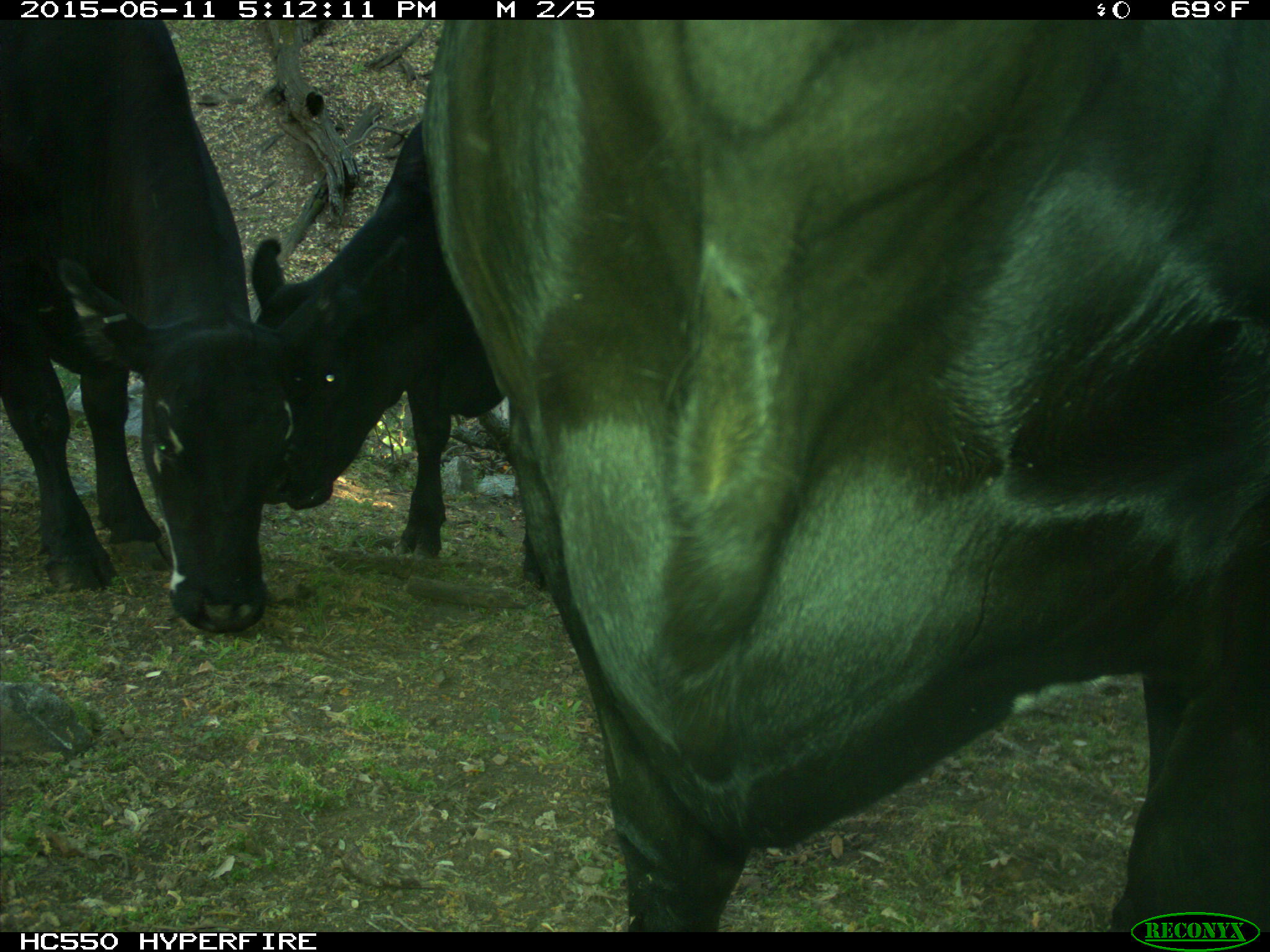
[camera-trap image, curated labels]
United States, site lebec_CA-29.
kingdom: Animalia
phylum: Chordata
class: Mammalia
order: Artiodactyla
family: Bovidae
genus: Bos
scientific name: Bos taurus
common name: domestic cow